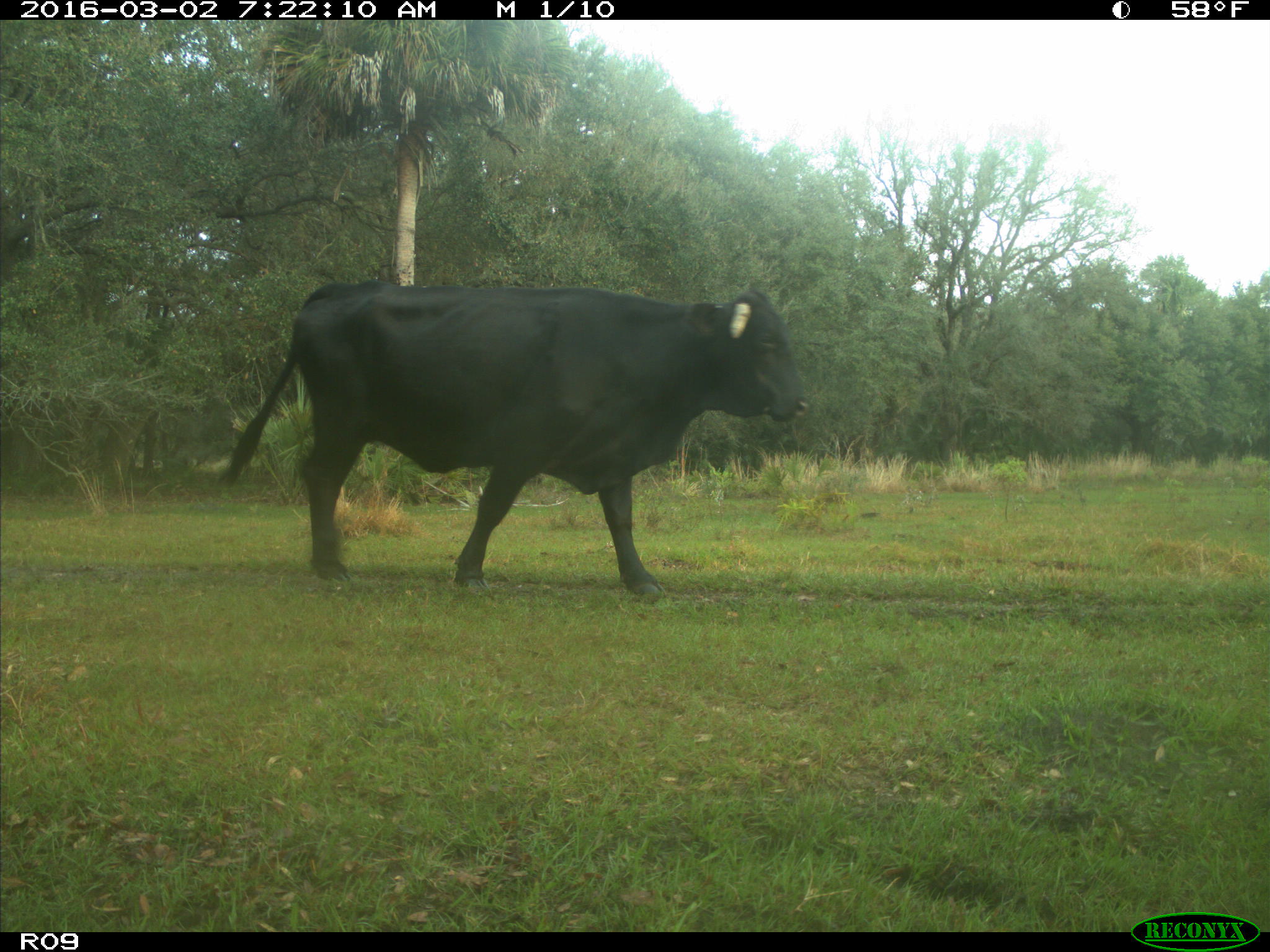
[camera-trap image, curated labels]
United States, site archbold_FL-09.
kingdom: Animalia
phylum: Chordata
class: Mammalia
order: Artiodactyla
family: Bovidae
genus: Bos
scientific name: Bos taurus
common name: domestic cow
Bos taurus (domestic cow).